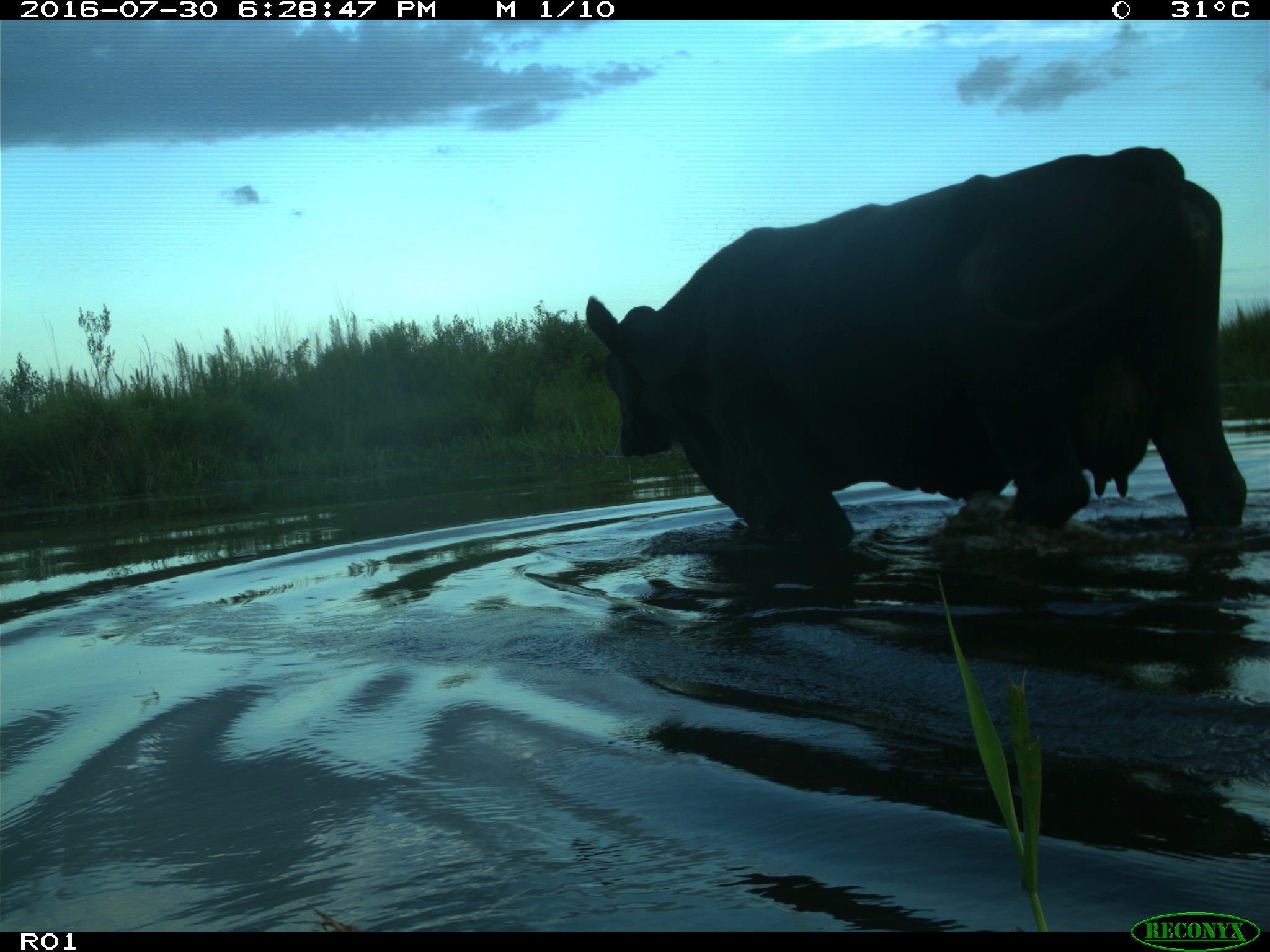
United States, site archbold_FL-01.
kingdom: Animalia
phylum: Chordata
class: Mammalia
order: Artiodactyla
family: Bovidae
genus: Bos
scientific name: Bos taurus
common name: domestic cow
Bos taurus (domestic cow).